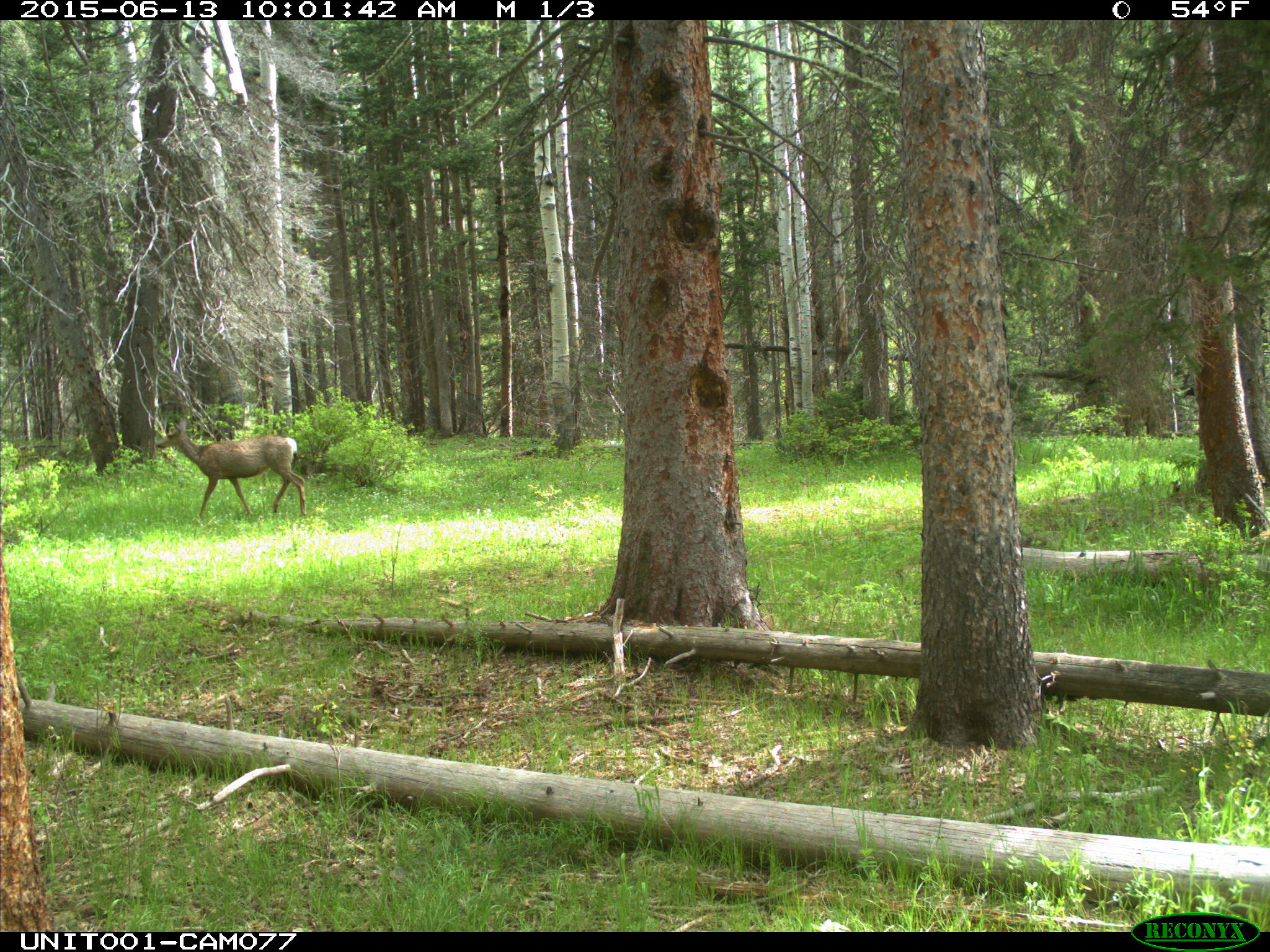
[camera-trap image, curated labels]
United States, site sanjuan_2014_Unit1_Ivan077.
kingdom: Animalia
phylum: Chordata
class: Mammalia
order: Artiodactyla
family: Cervidae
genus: Odocoileus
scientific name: Odocoileus hemionus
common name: mule deer